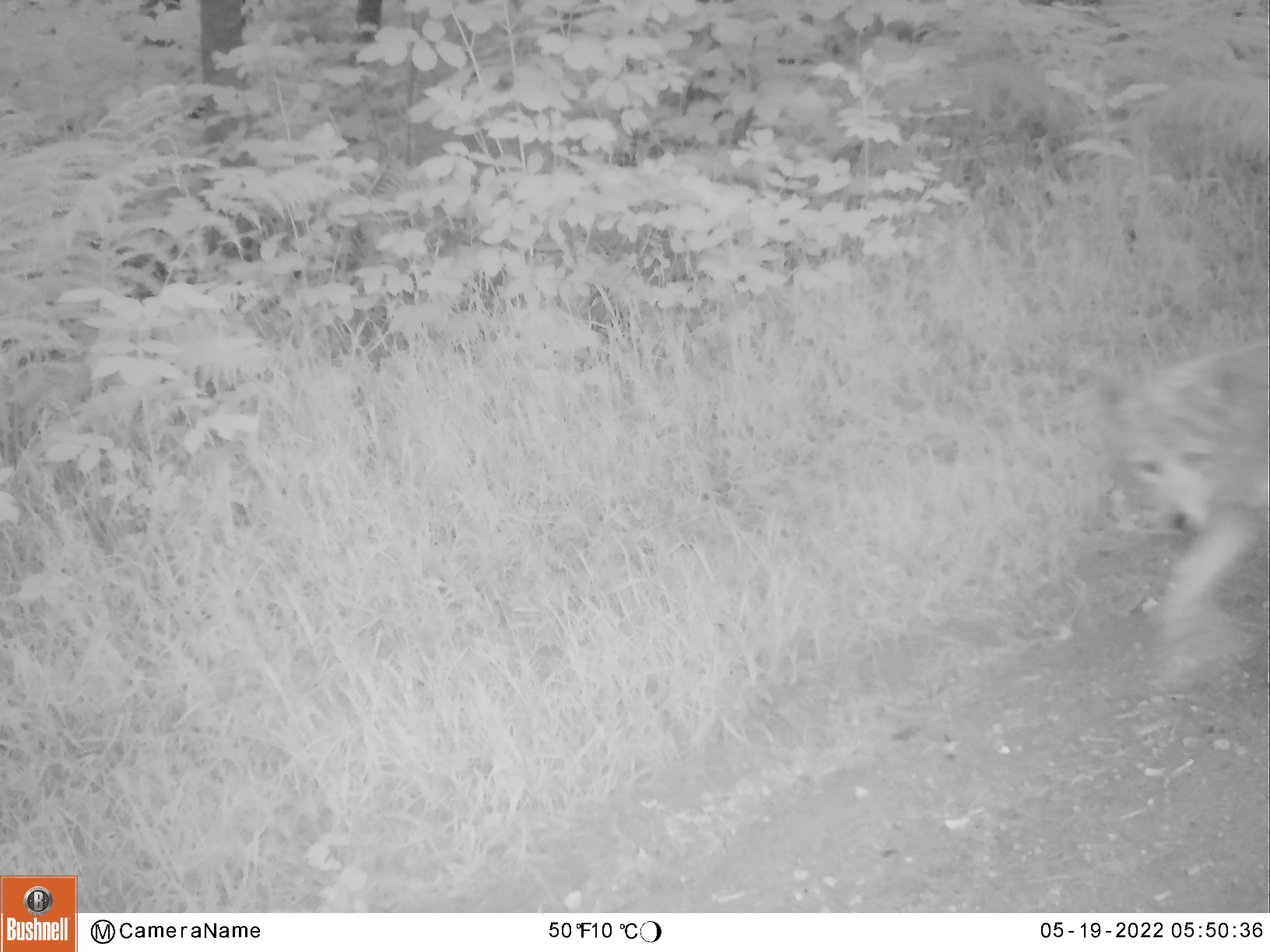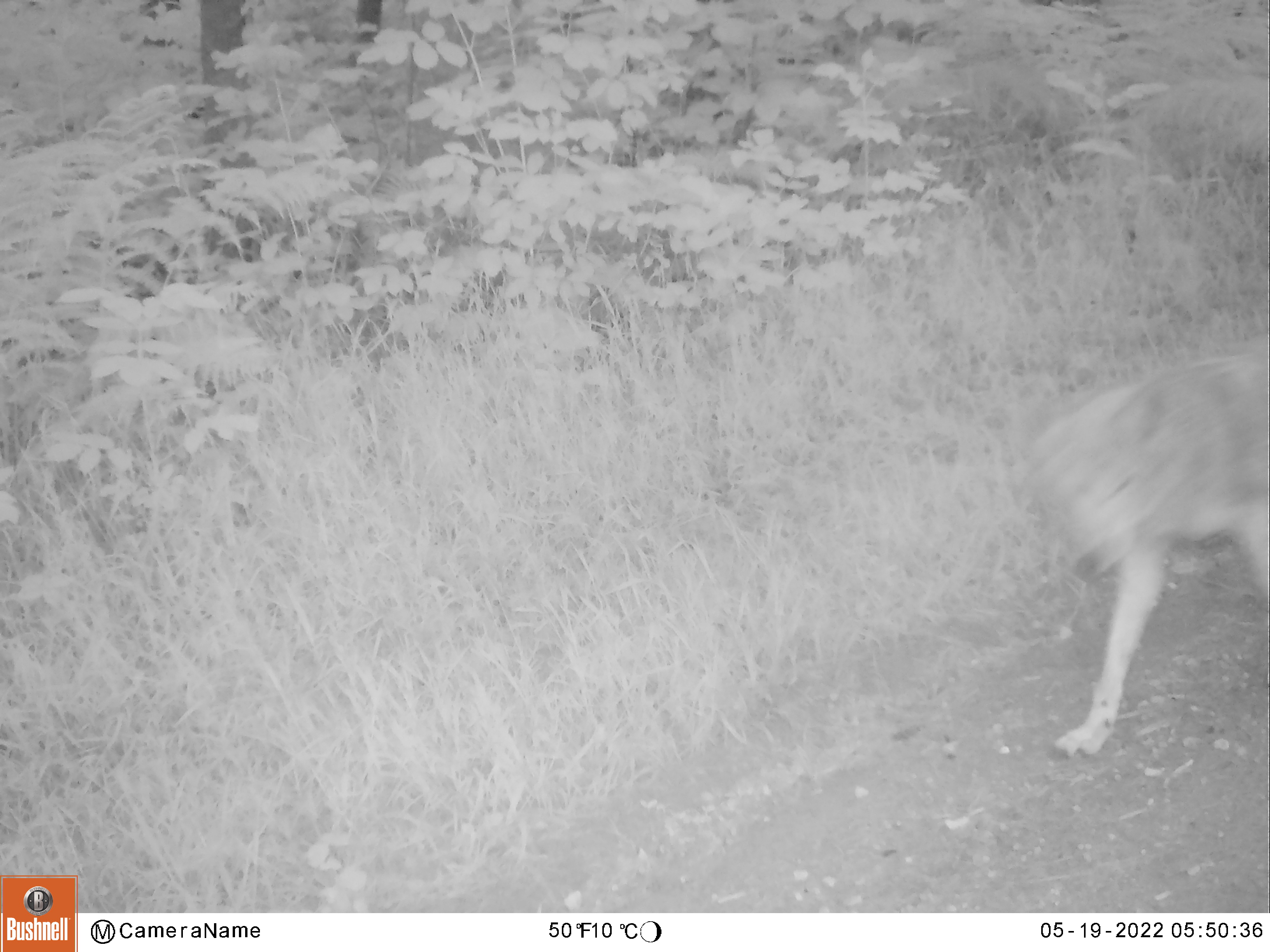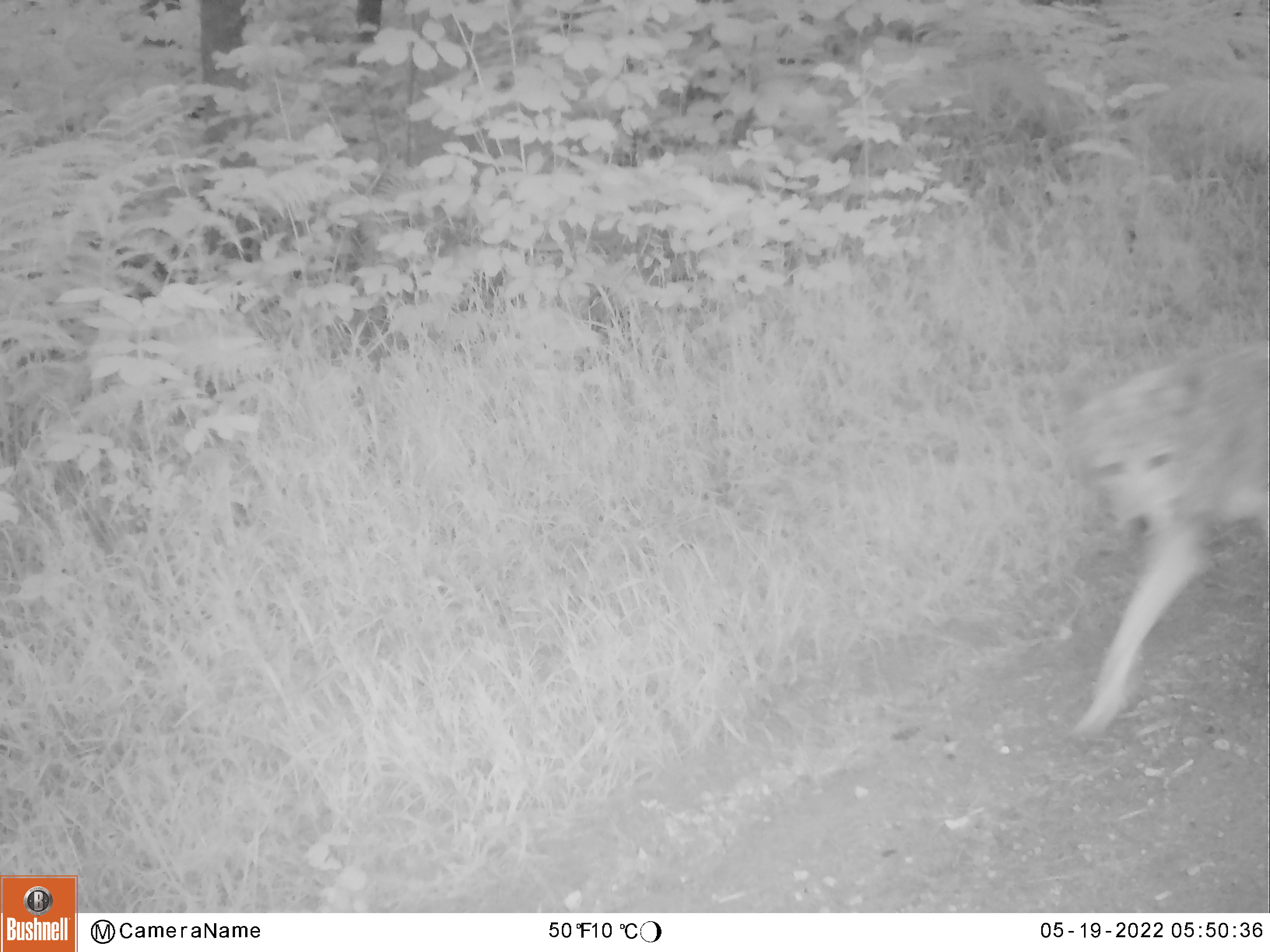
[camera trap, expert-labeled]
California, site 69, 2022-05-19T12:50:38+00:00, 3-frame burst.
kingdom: Animalia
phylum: Chordata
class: Mammalia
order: Carnivora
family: Canidae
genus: Canis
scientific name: Canis latrans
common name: coyote